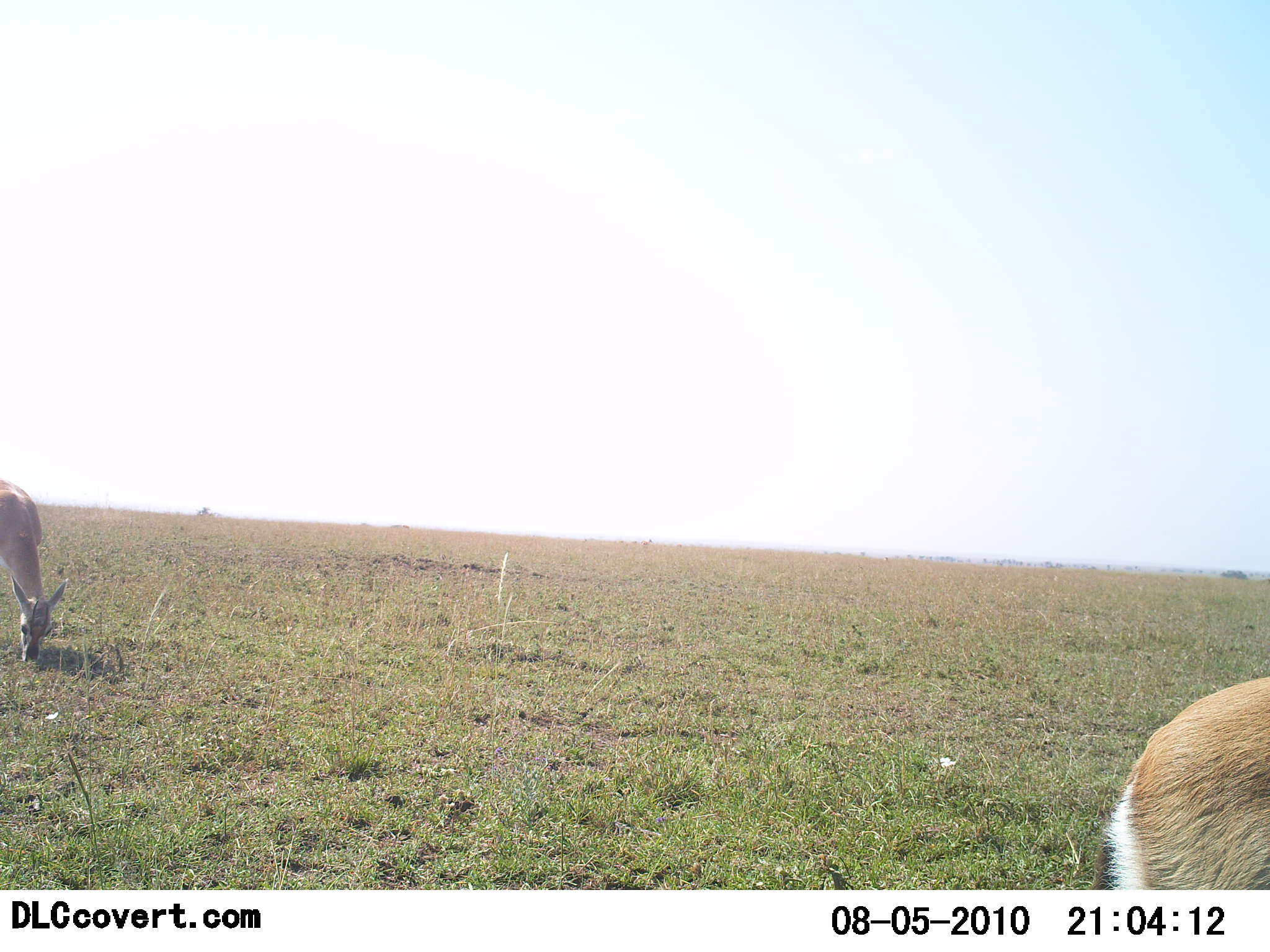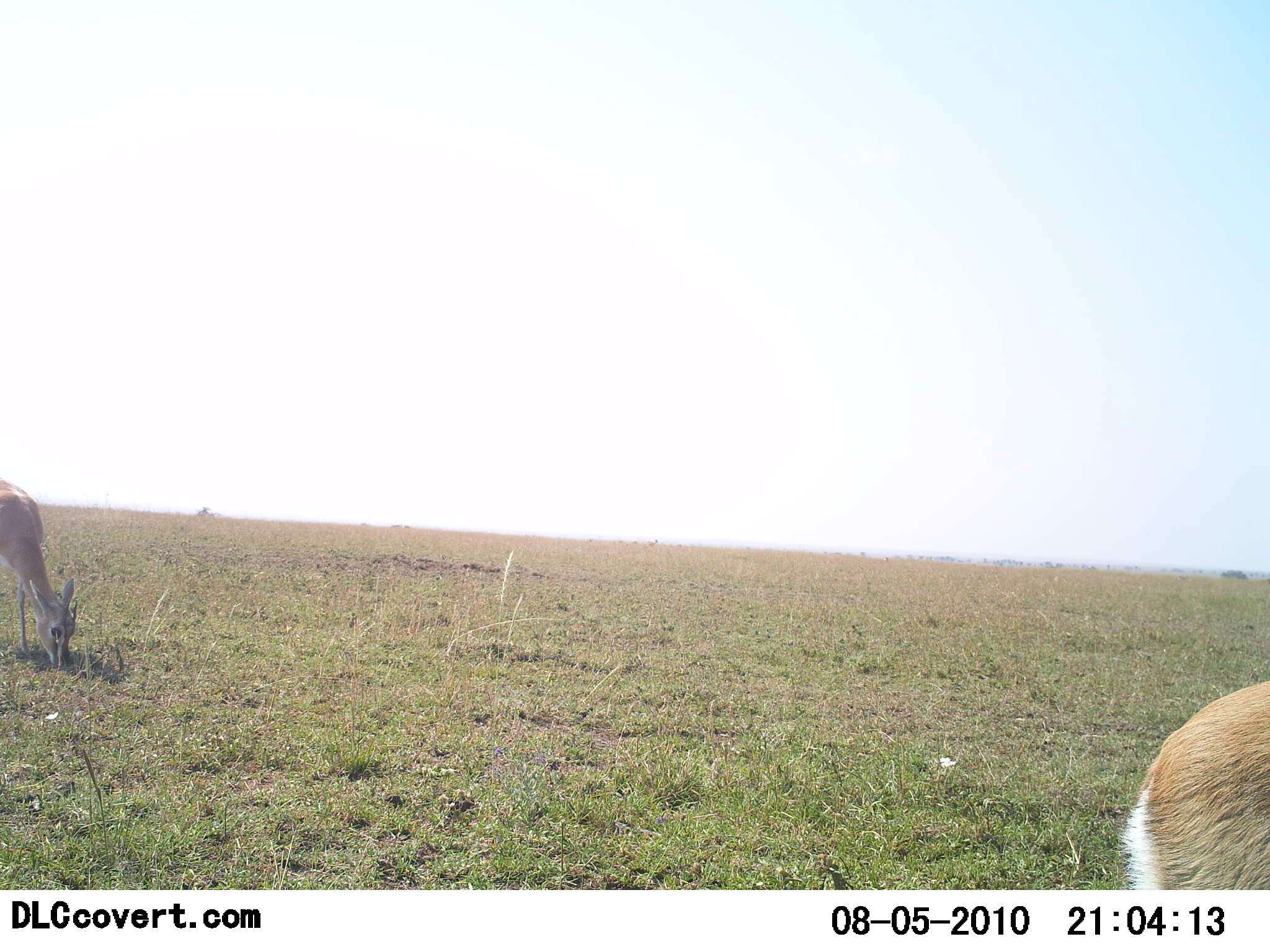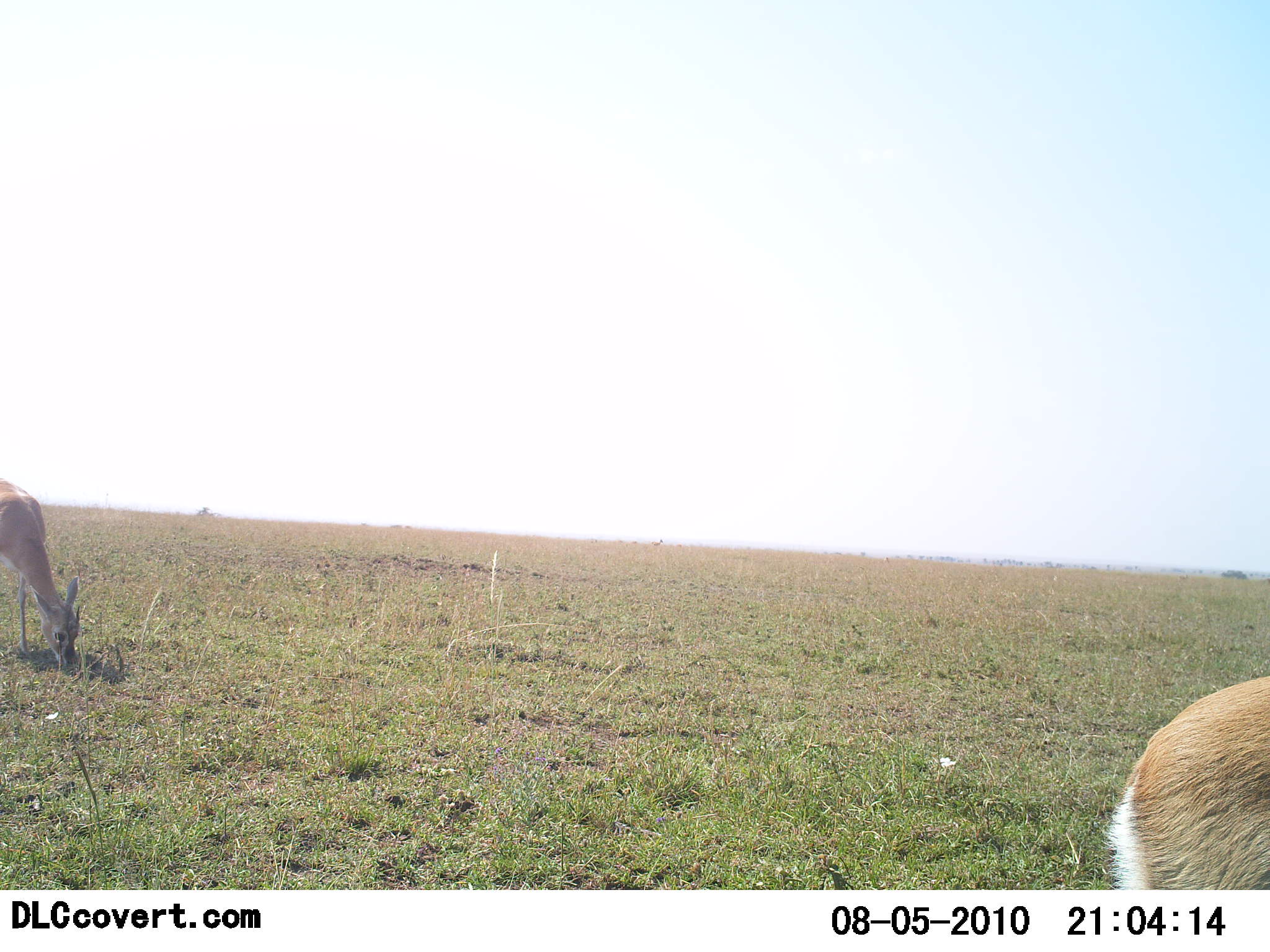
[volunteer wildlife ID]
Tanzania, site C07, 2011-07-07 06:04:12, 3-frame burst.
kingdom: Animalia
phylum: Chordata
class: Mammalia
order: Artiodactyla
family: Bovidae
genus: Eudorcas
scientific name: Eudorcas thomsonii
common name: thomson's gazelle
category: gazellethomsons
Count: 2.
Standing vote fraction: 45%.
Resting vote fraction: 0%.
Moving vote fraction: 0%.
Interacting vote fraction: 0%.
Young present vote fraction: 0%.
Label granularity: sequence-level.